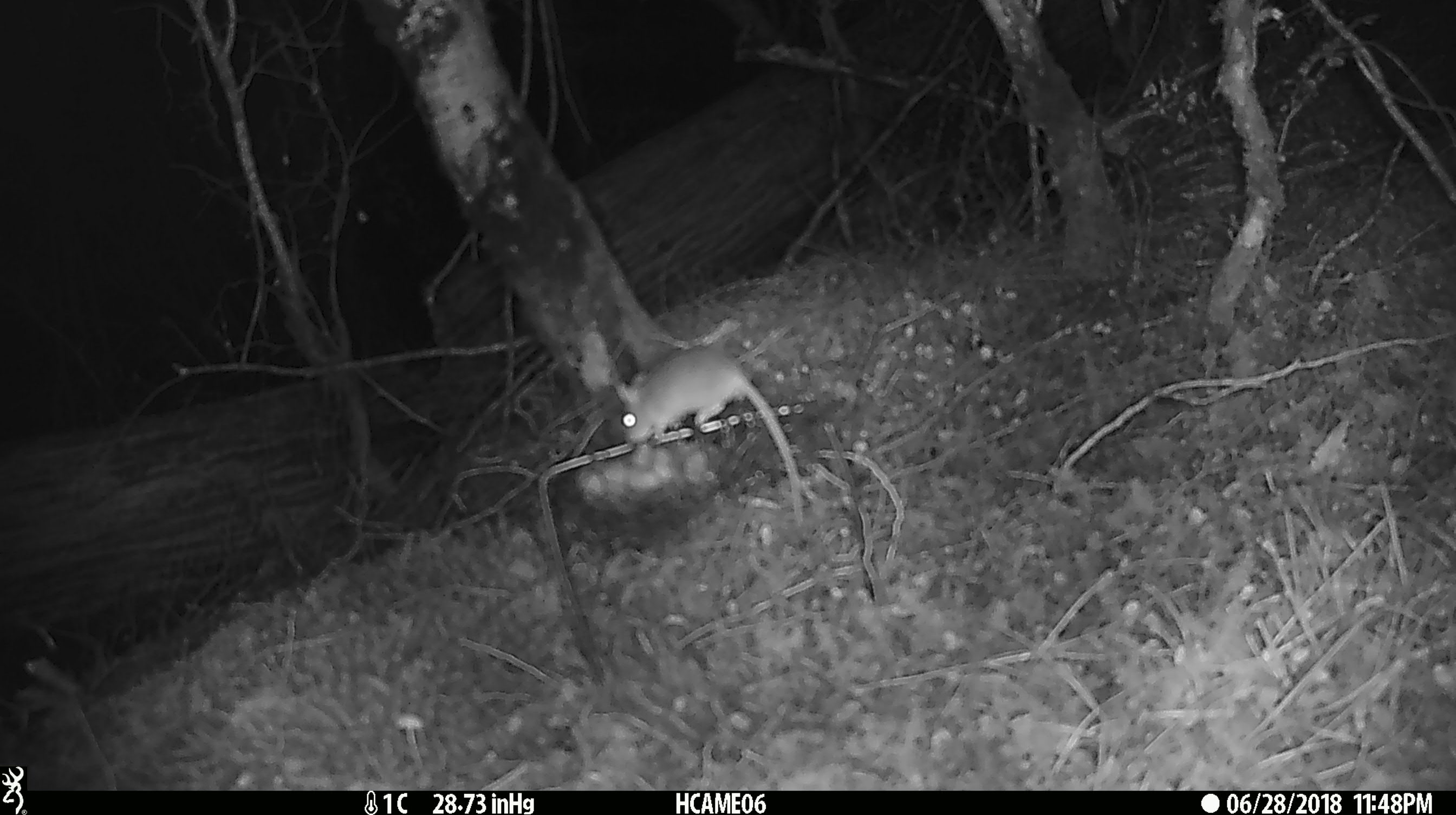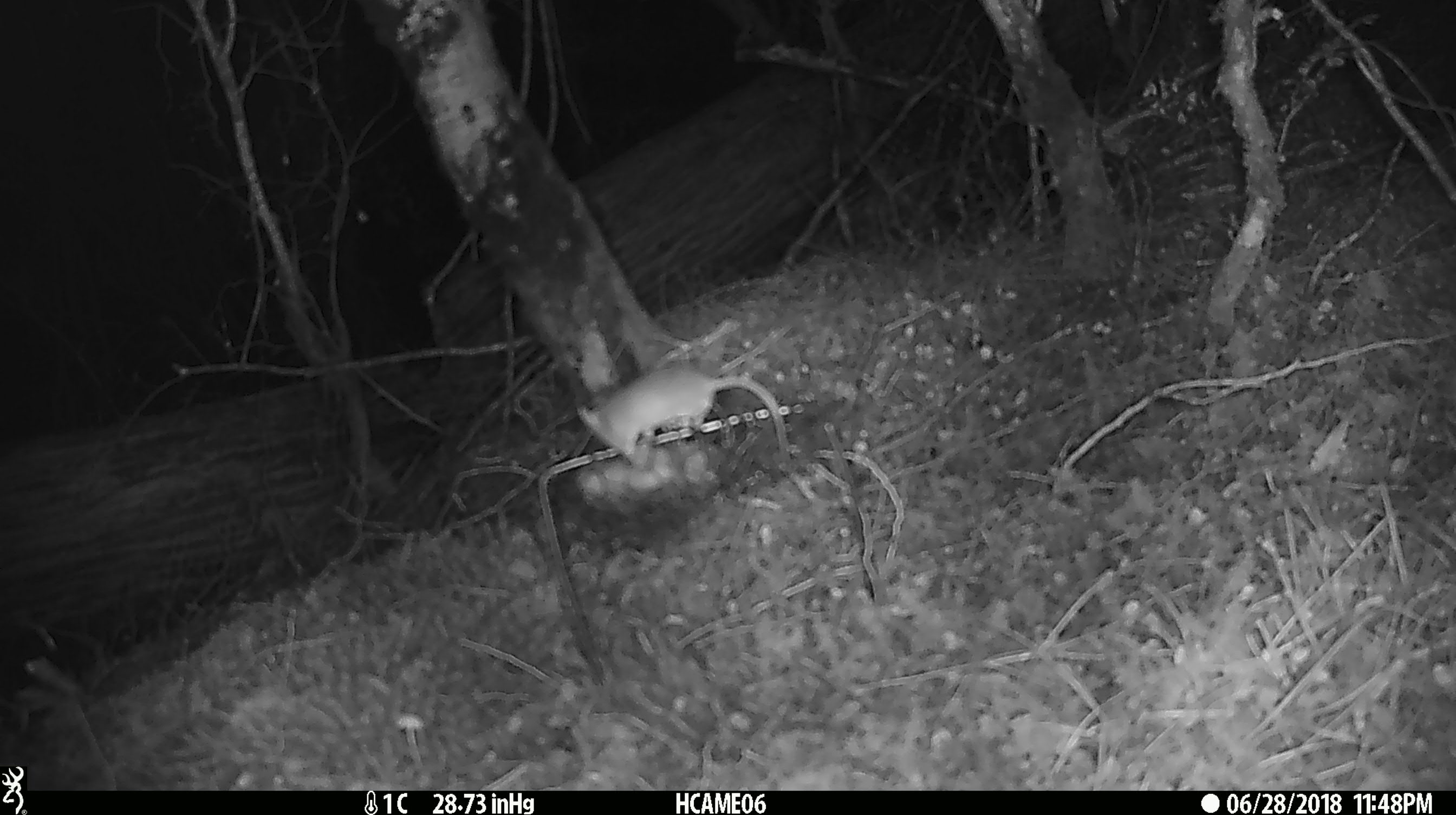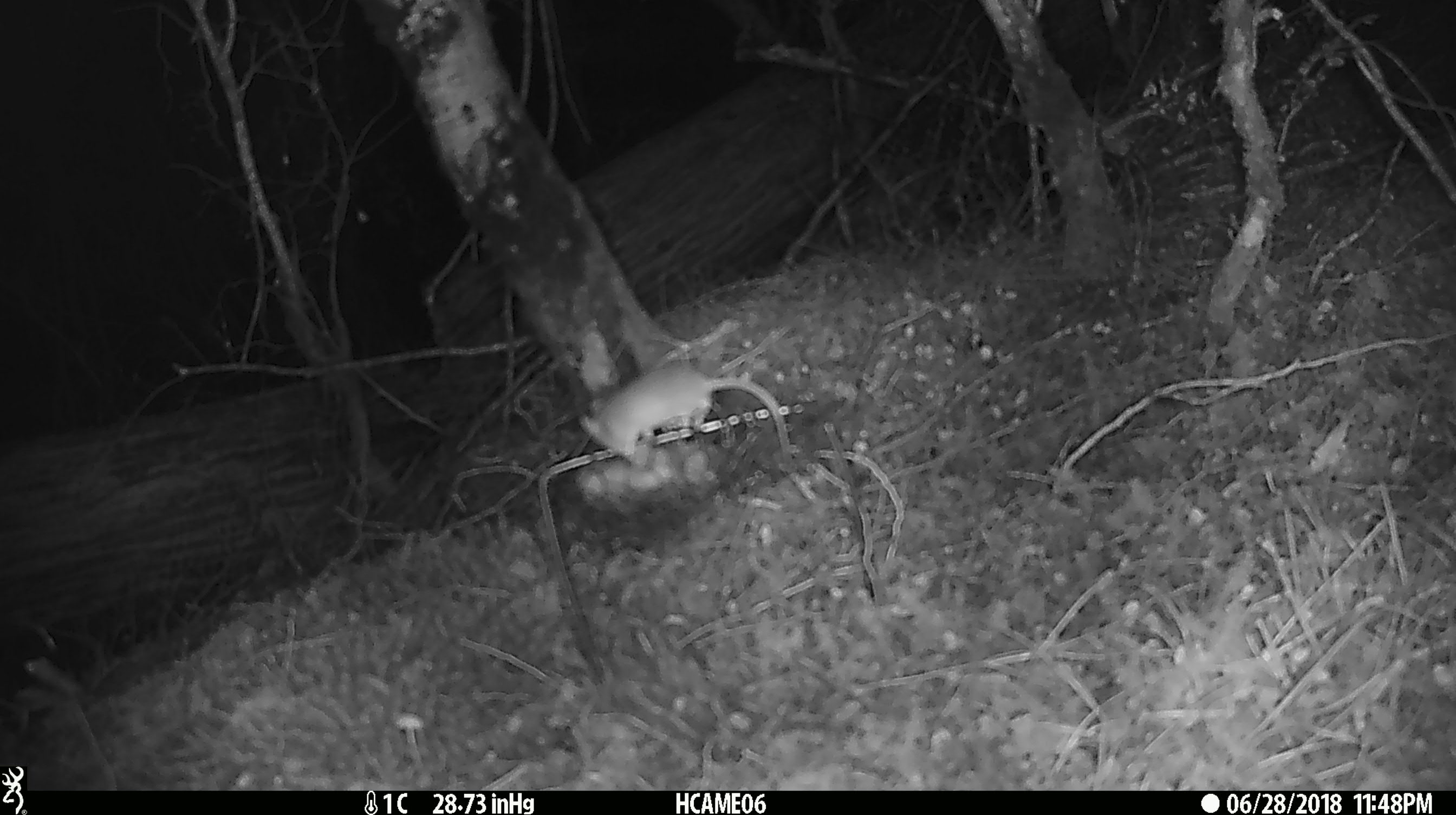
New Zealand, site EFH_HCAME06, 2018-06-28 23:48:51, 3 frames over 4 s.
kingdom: Animalia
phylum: Chordata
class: Mammalia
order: Rodentia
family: Muridae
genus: Mus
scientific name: Mus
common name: mouse